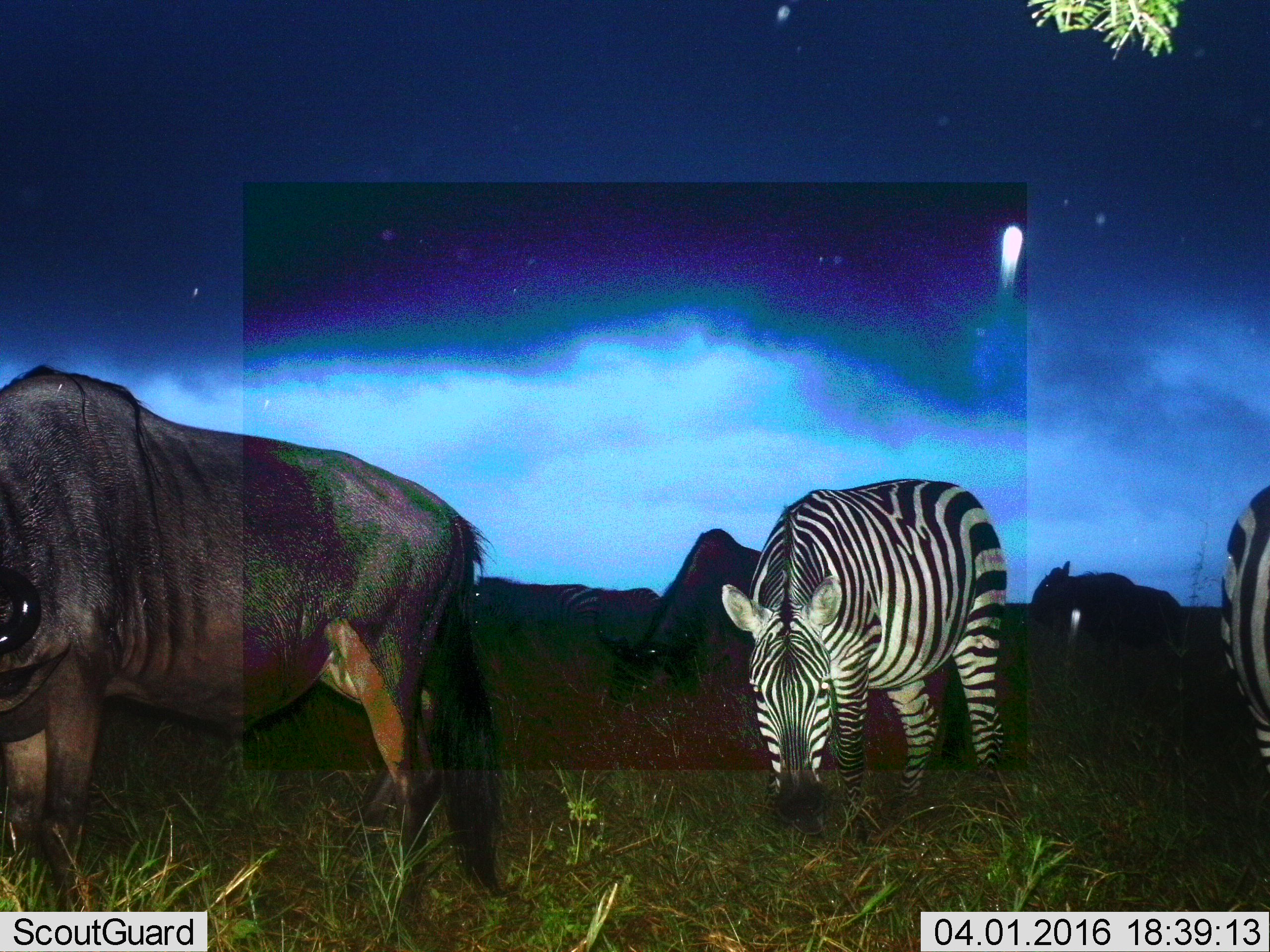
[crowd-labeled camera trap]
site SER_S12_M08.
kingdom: Animalia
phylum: Chordata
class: Mammalia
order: Artiodactyla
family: Bovidae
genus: Connochaetes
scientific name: Connochaetes taurinus taurinus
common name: blue wildebeest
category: wildebeestblue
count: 3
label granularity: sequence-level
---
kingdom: Animalia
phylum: Chordata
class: Mammalia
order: Perissodactyla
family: Equidae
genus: Equus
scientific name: Equus quagga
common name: plains zebra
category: zebraplains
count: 2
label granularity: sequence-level